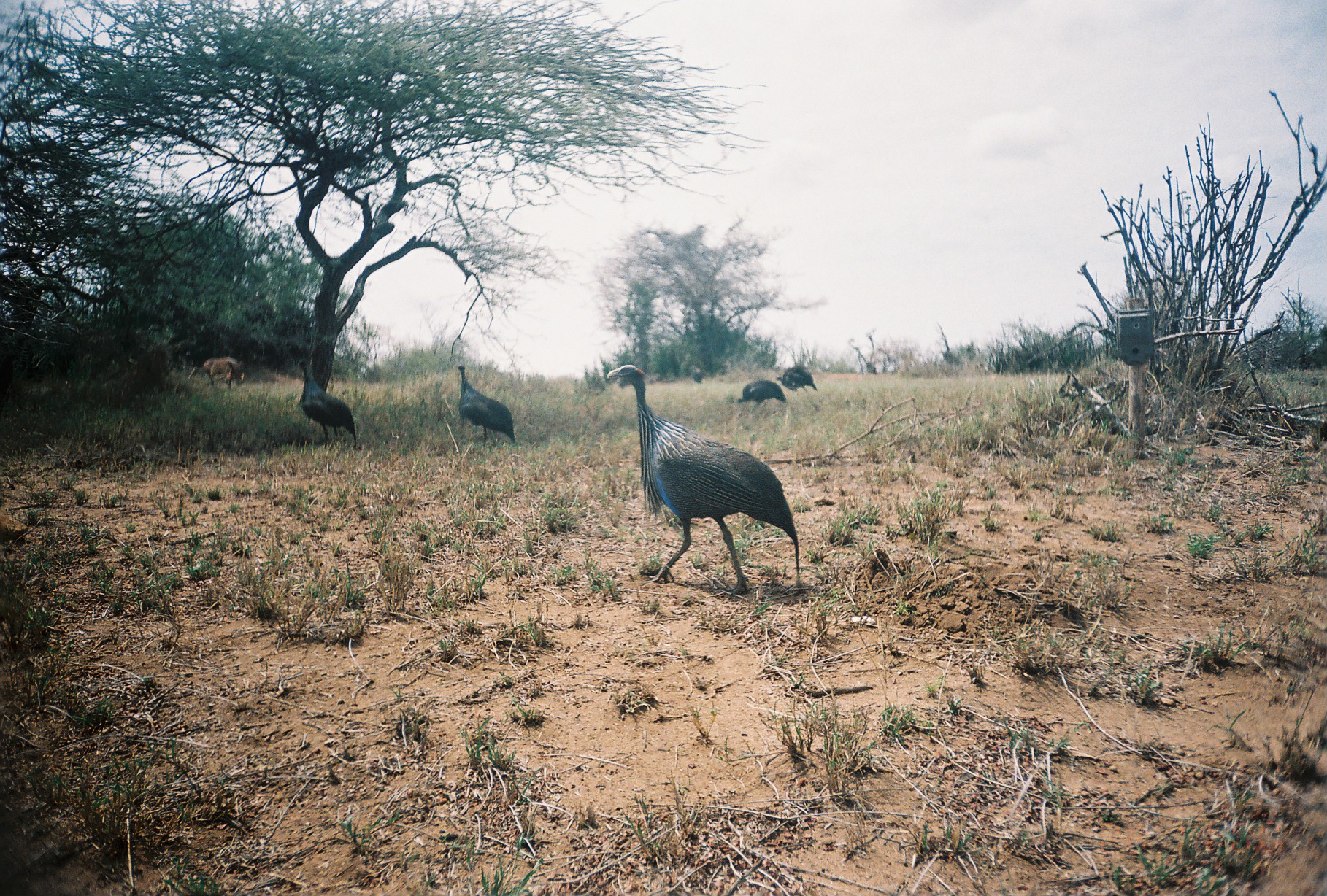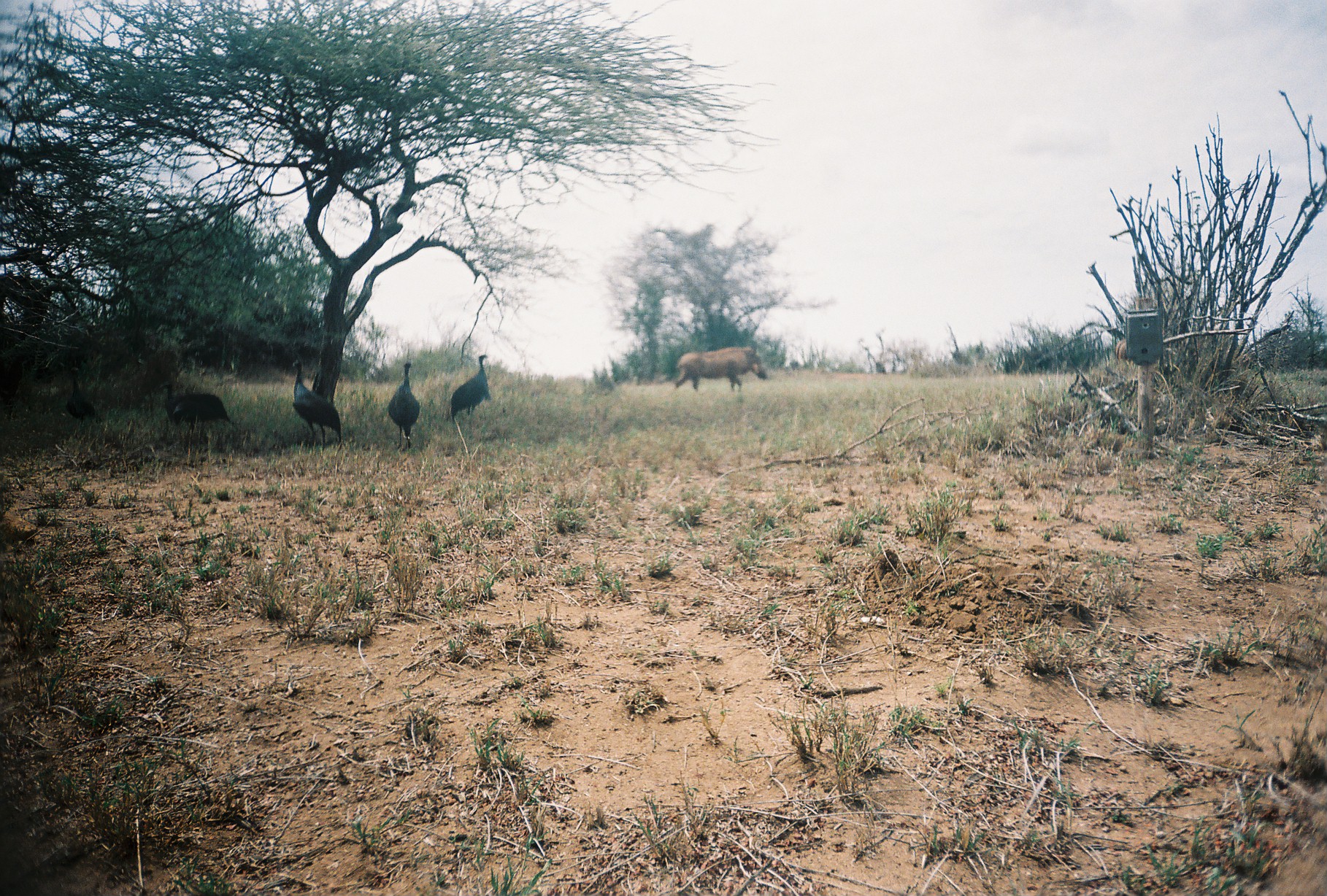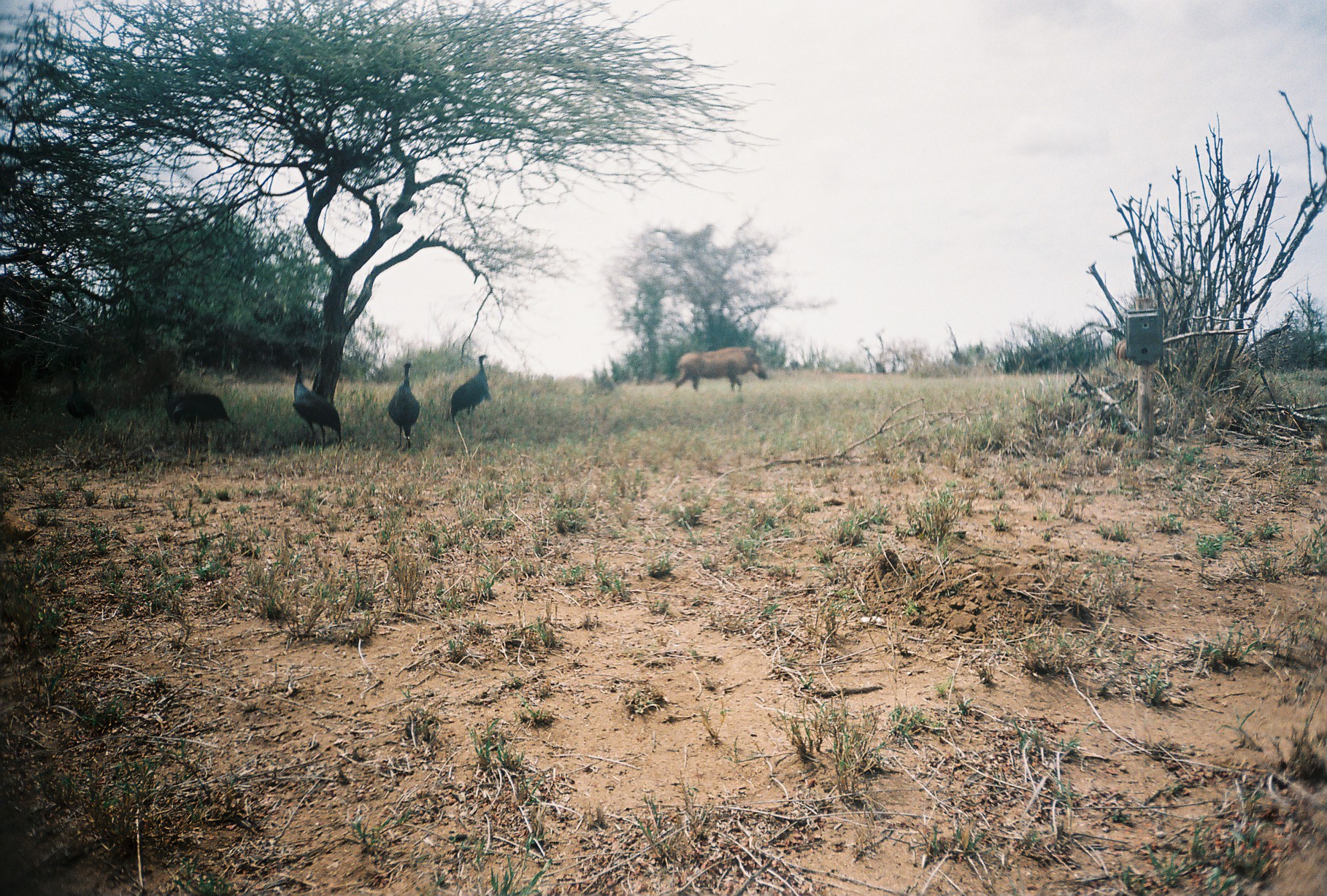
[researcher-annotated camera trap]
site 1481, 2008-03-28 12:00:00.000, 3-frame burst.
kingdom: Animalia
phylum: Chordata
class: Mammalia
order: Artiodactyla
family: Suidae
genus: Phacochoerus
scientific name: Phacochoerus africanus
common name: common warthog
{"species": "Phacochoerus africanus (common warthog)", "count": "1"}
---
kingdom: Animalia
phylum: Chordata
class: Aves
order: Galliformes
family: Numididae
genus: Acryllium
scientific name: Acryllium vulturinum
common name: vulturine guineafowl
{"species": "Acryllium vulturinum (vulturine guineafowl)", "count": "5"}